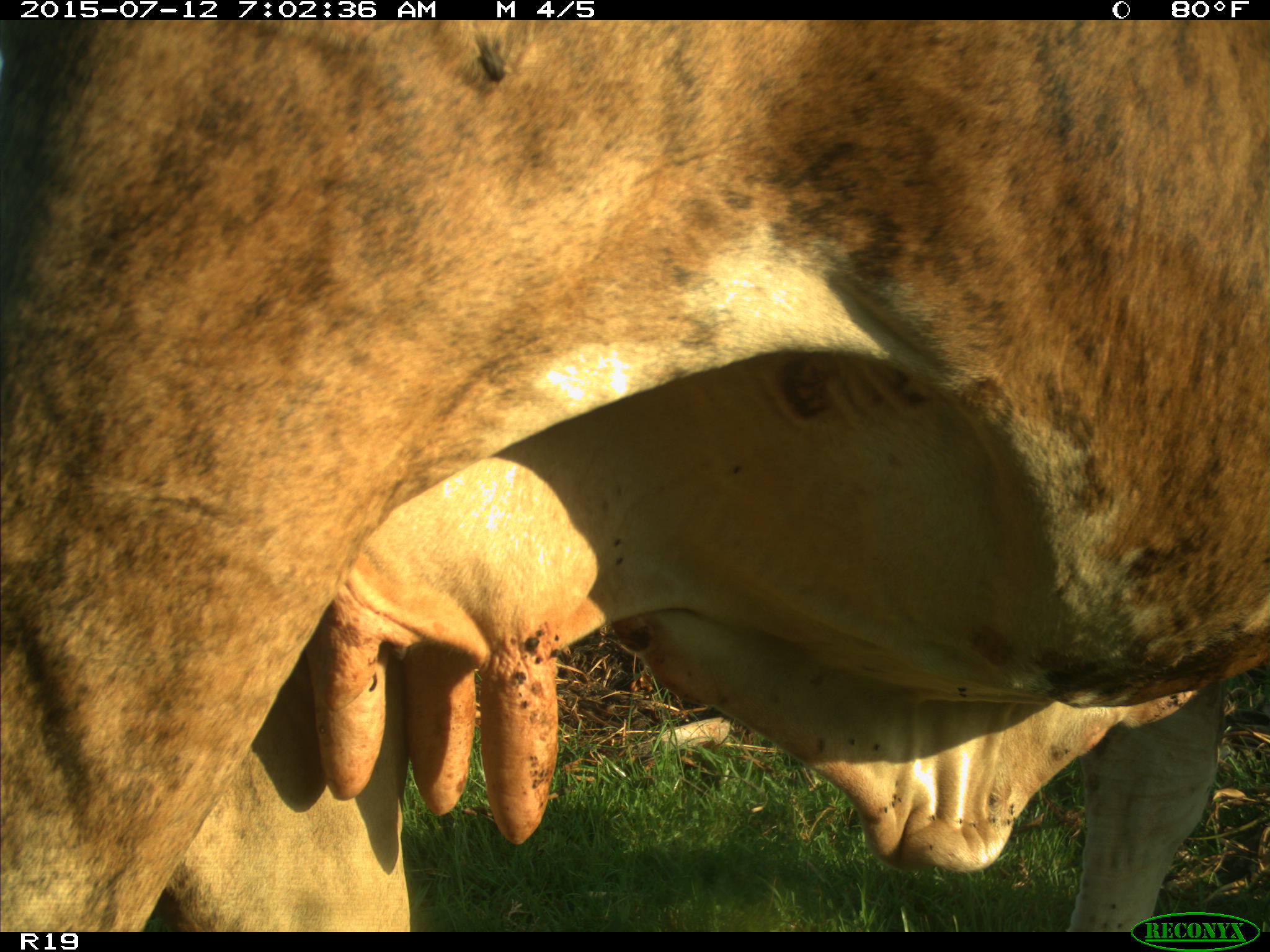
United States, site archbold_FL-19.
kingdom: Animalia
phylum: Chordata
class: Mammalia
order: Artiodactyla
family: Bovidae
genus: Bos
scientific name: Bos taurus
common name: domestic cow